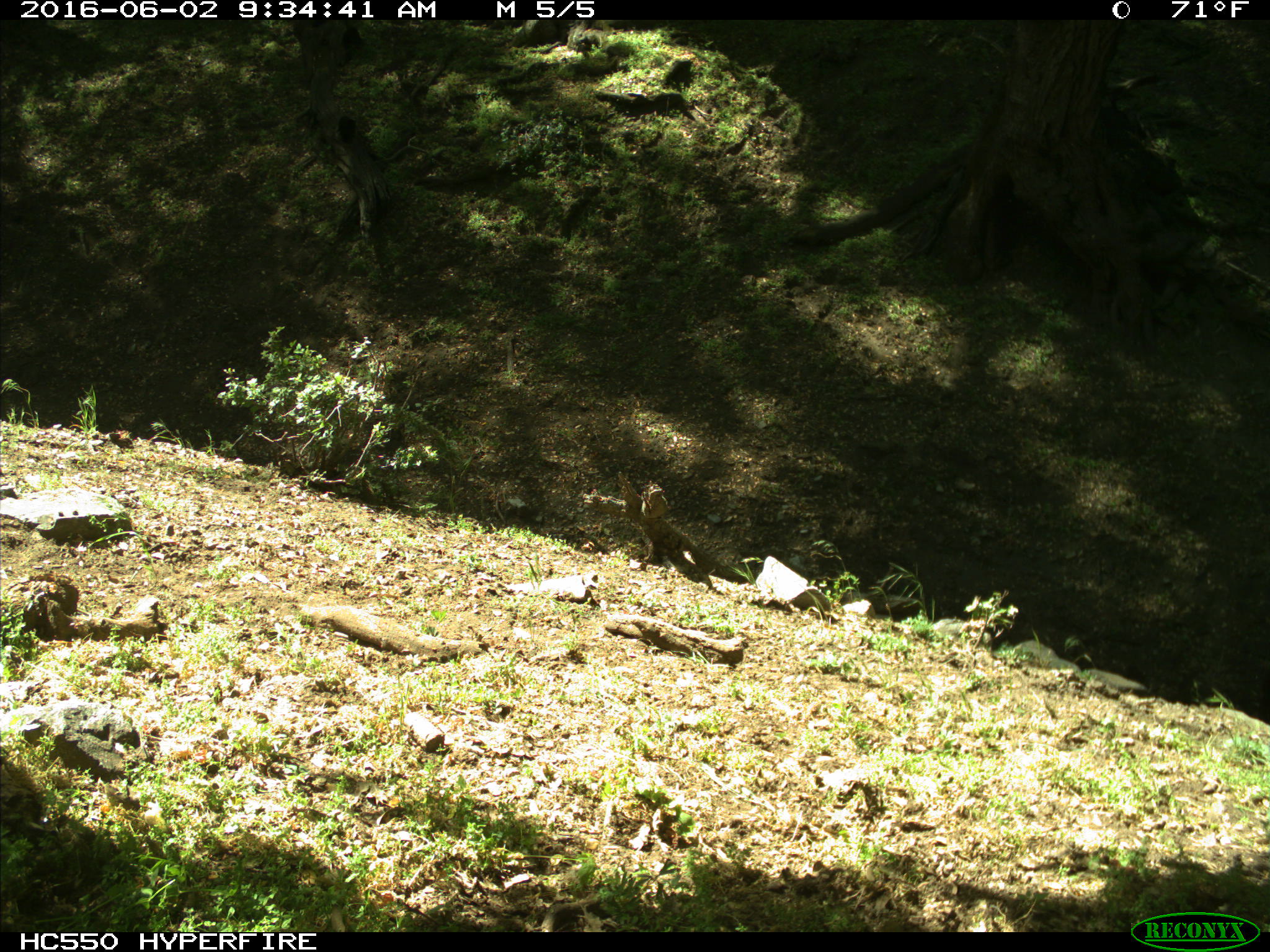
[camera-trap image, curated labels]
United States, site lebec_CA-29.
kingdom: Animalia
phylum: Chordata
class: Mammalia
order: Artiodactyla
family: Bovidae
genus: Bos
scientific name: Bos taurus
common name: domestic cow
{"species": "Bos taurus (domestic cow)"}